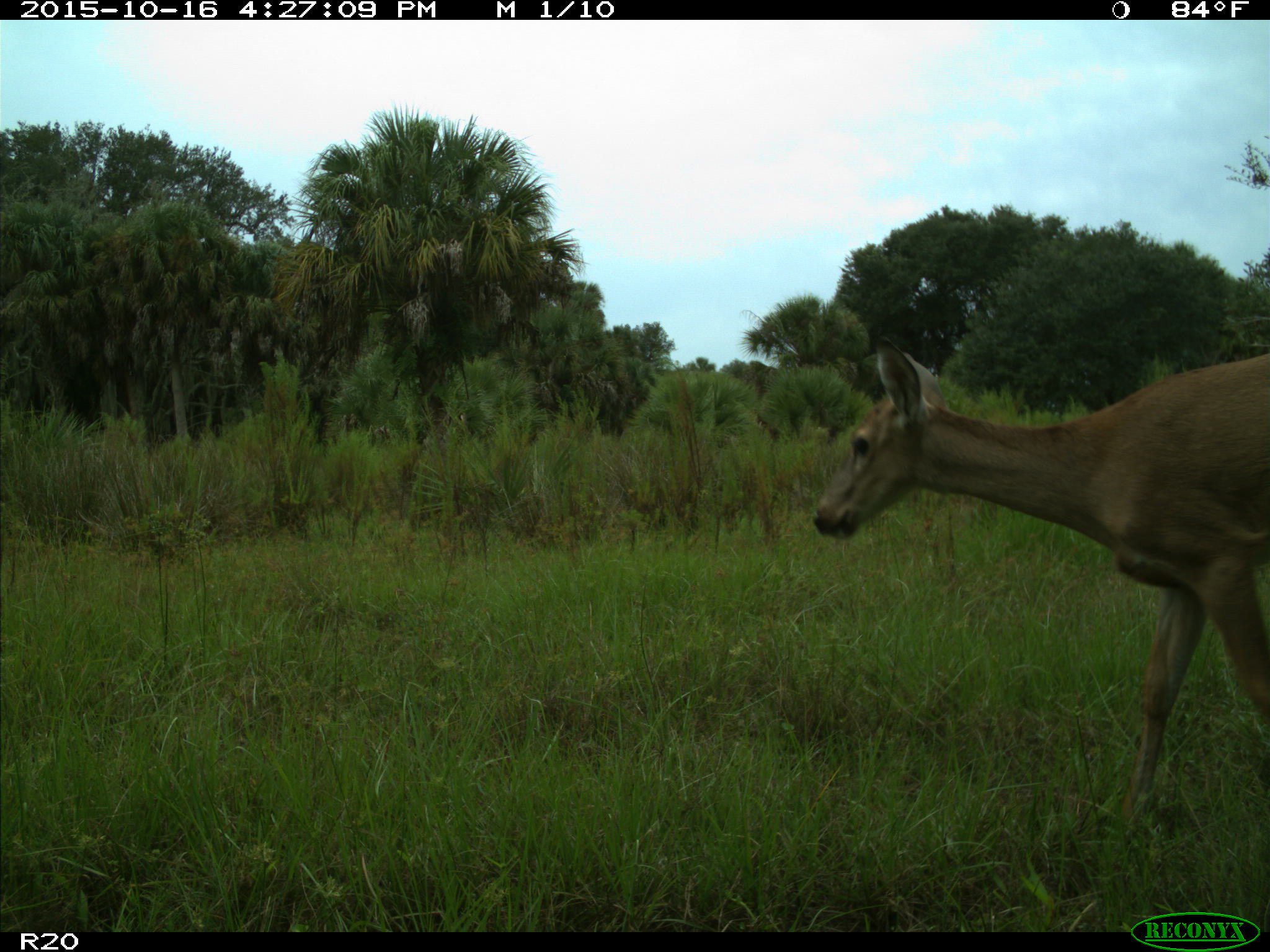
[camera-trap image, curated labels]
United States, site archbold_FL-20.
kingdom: Animalia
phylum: Chordata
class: Mammalia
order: Artiodactyla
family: Cervidae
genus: Odocoileus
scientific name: Odocoileus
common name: deer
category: unidentified deer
Unidentified deer (deer) (Odocoileus).